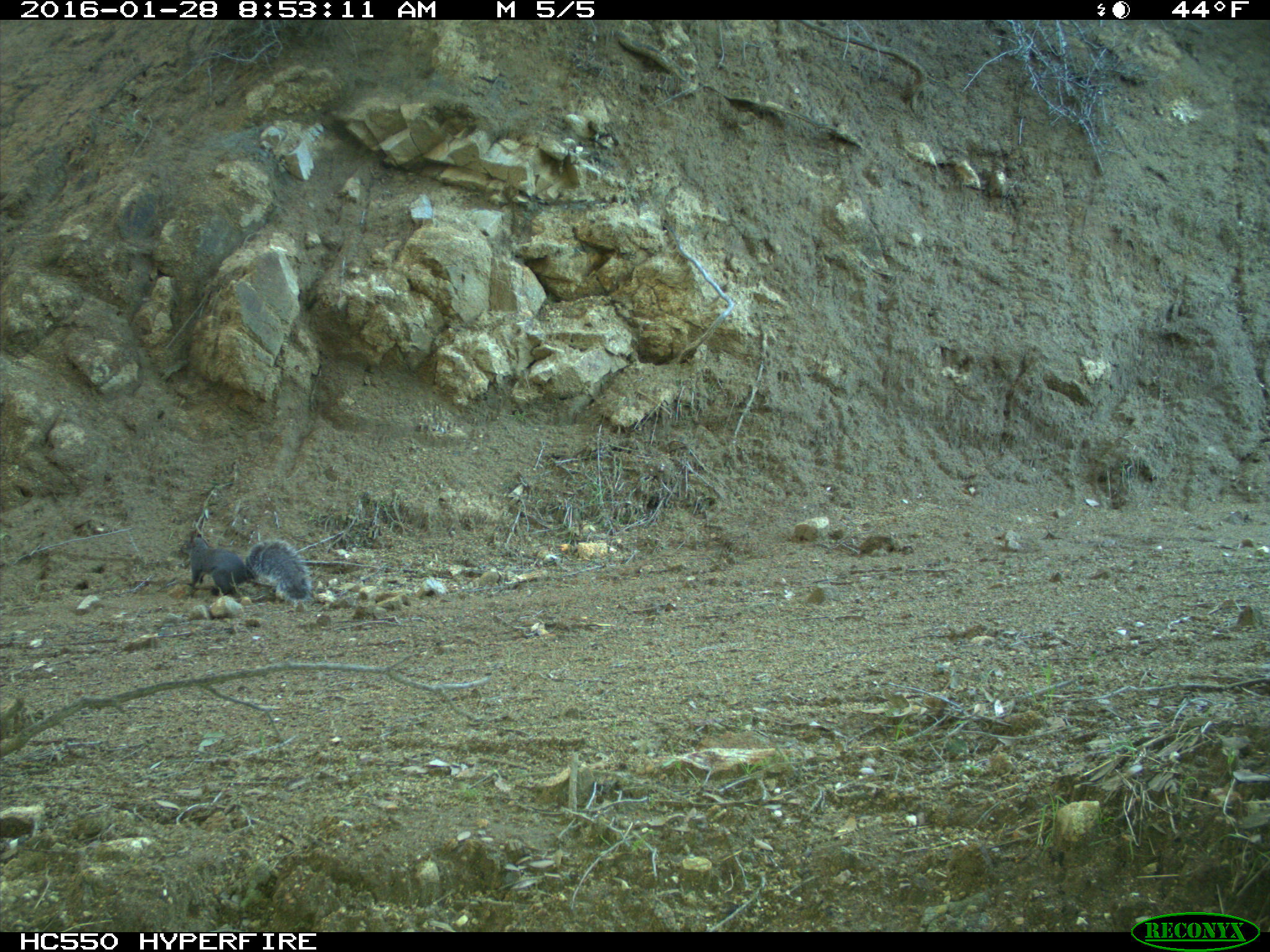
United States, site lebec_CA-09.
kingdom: Animalia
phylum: Chordata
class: Mammalia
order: Rodentia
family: Sciuridae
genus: Sciurus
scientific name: Sciurus carolinensis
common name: eastern gray squirrel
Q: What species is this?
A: Sciurus carolinensis (eastern gray squirrel).